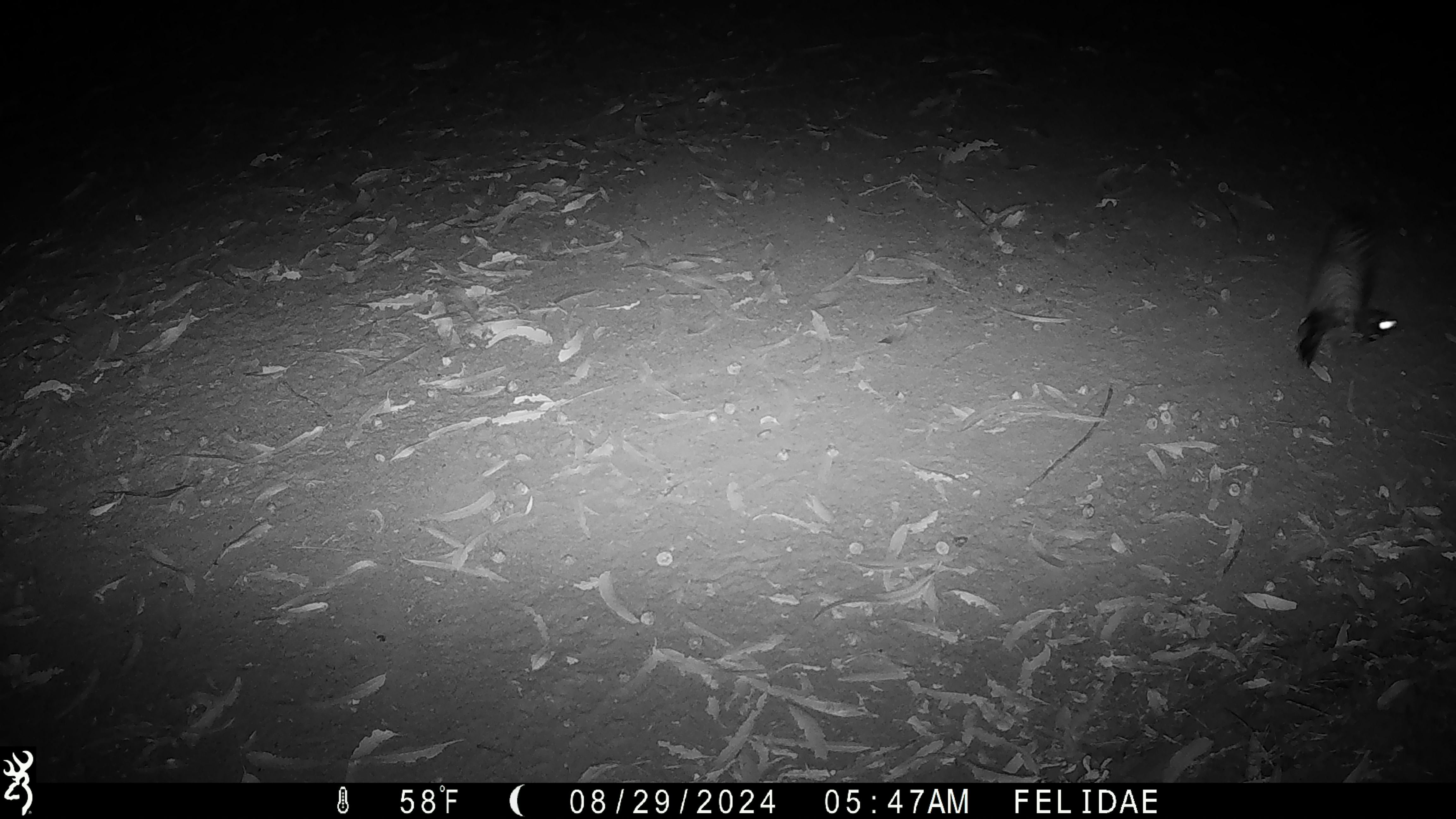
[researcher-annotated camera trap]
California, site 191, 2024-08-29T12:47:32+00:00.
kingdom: Animalia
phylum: Chordata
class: Aves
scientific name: Aves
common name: bird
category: unknown bird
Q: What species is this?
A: Unknown bird (bird) (Aves).